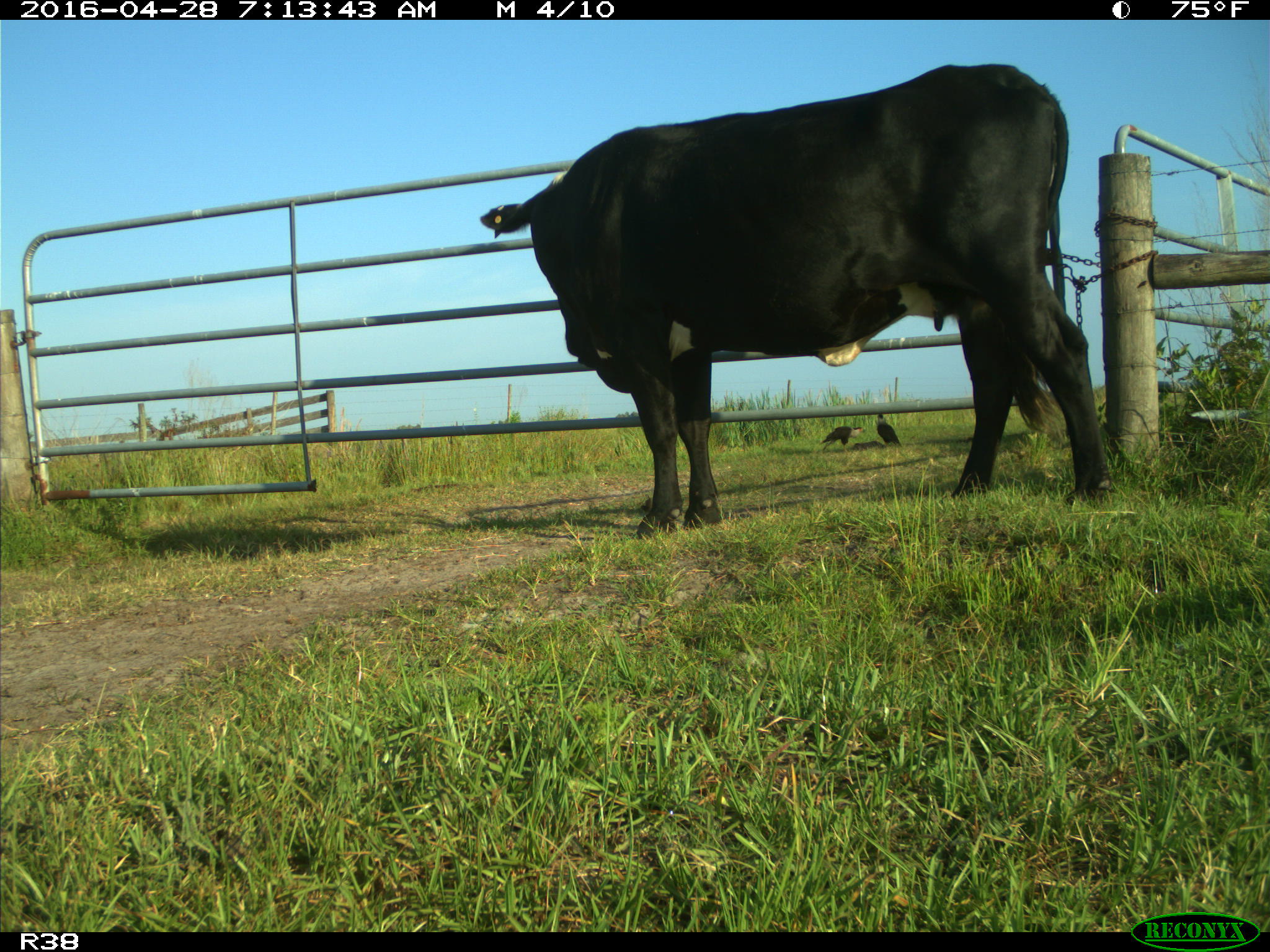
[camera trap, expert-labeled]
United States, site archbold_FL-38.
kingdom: Animalia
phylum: Chordata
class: Mammalia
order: Artiodactyla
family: Bovidae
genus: Bos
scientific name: Bos taurus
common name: domestic cow